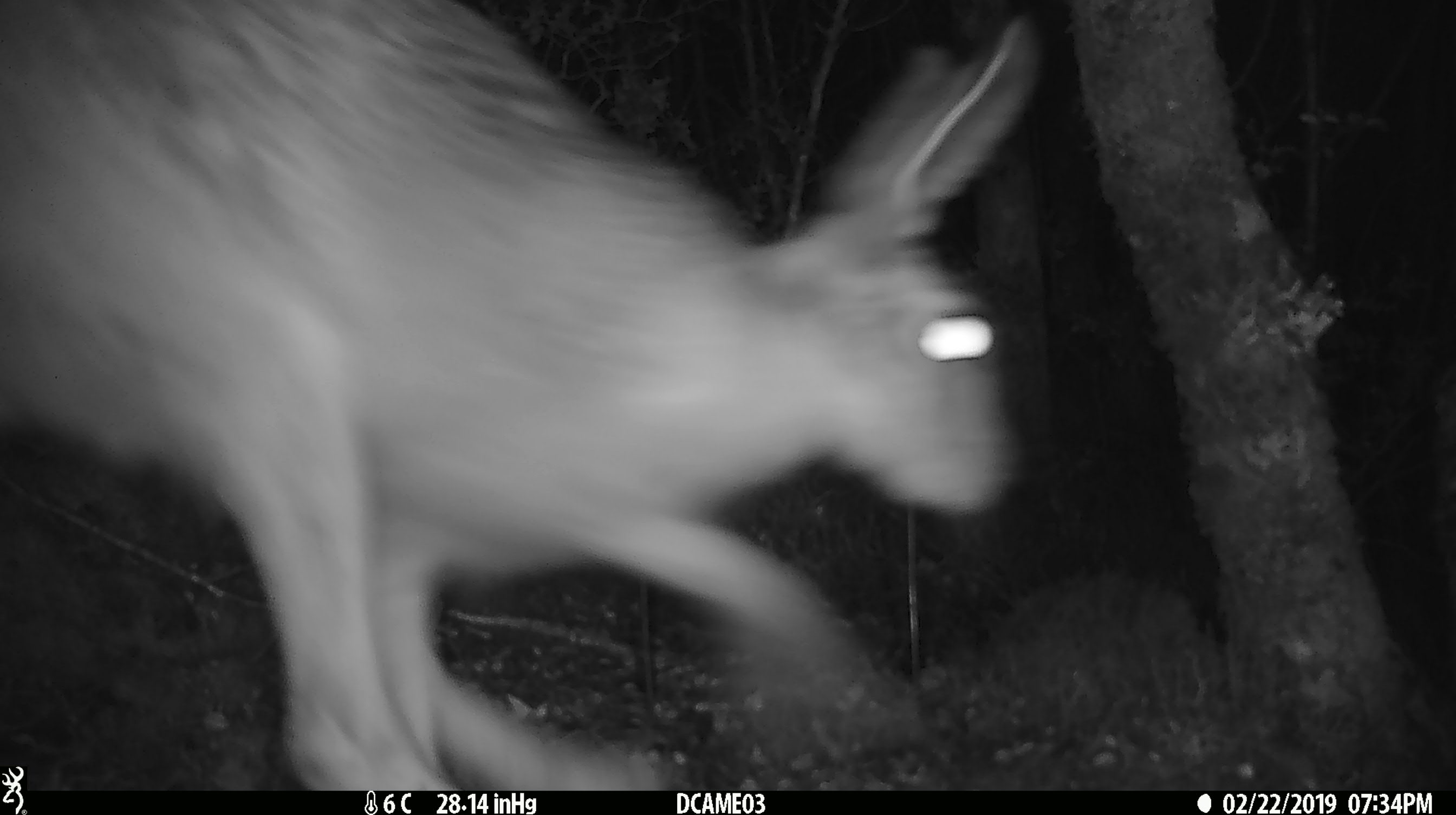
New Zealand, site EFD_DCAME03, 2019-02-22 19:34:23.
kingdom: Animalia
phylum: Chordata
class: Mammalia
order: Lagomorpha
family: Leporidae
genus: Lepus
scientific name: Lepus europaeus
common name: brown hare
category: hare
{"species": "hare (brown hare) (Lepus europaeus)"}